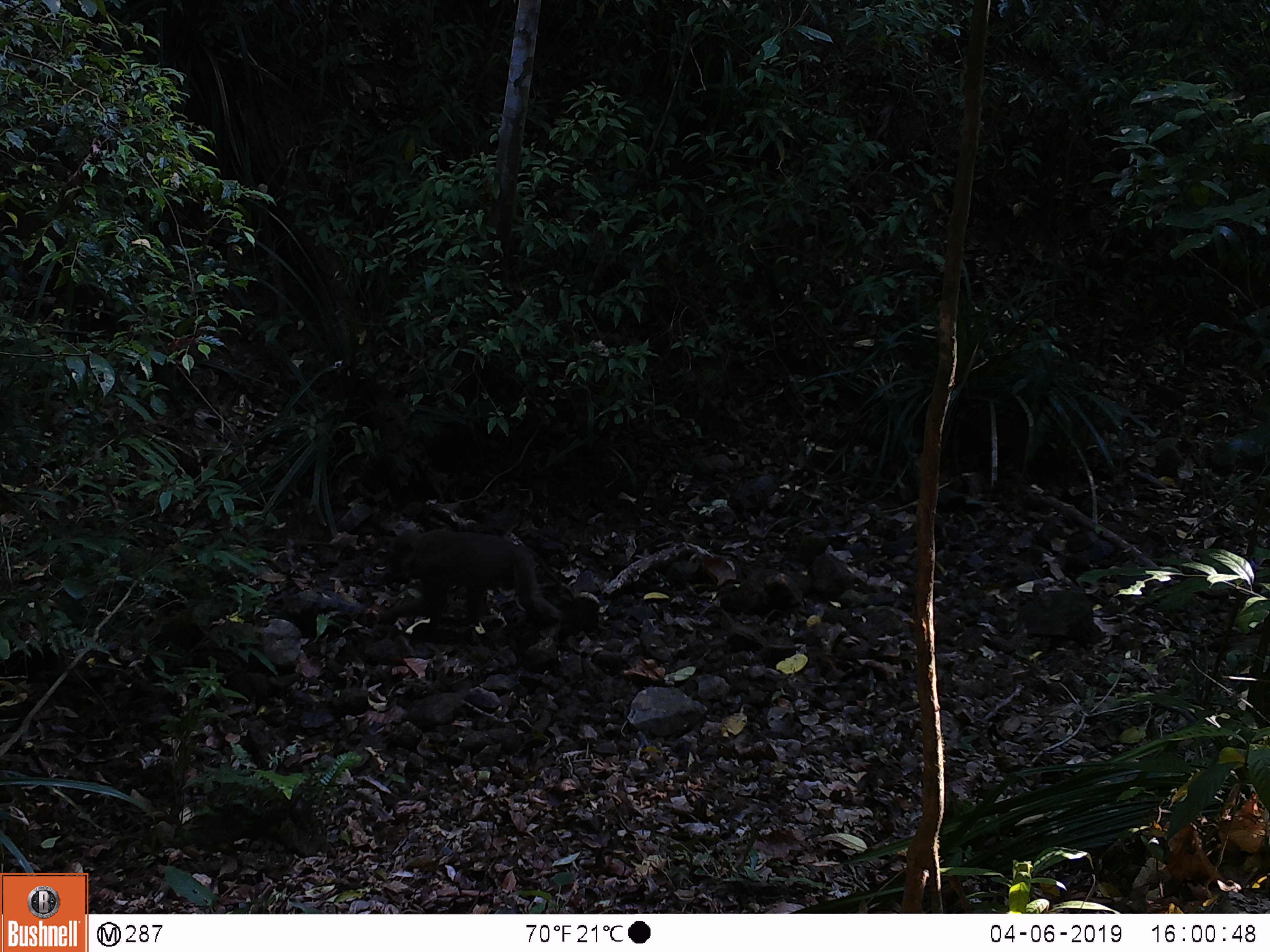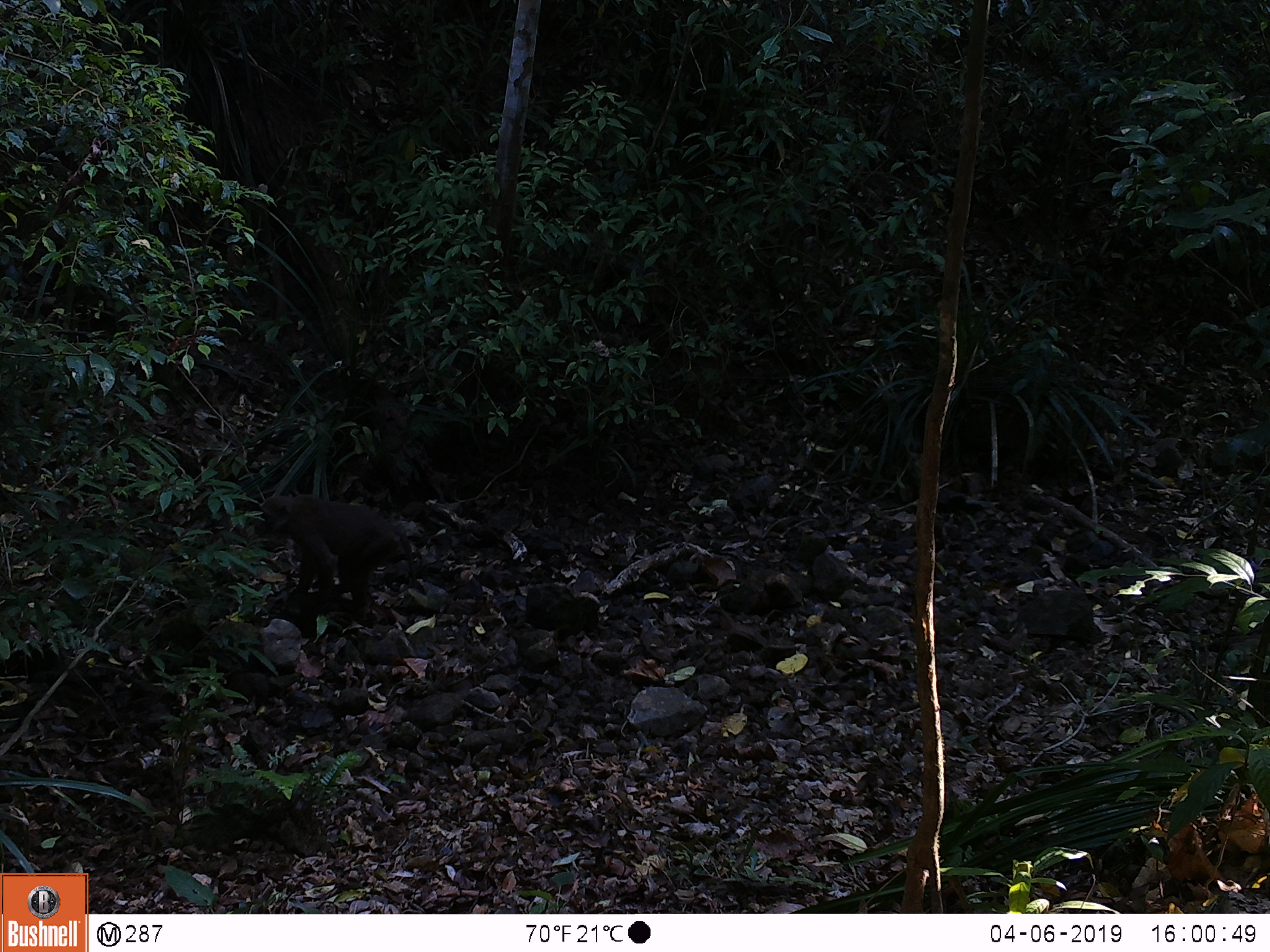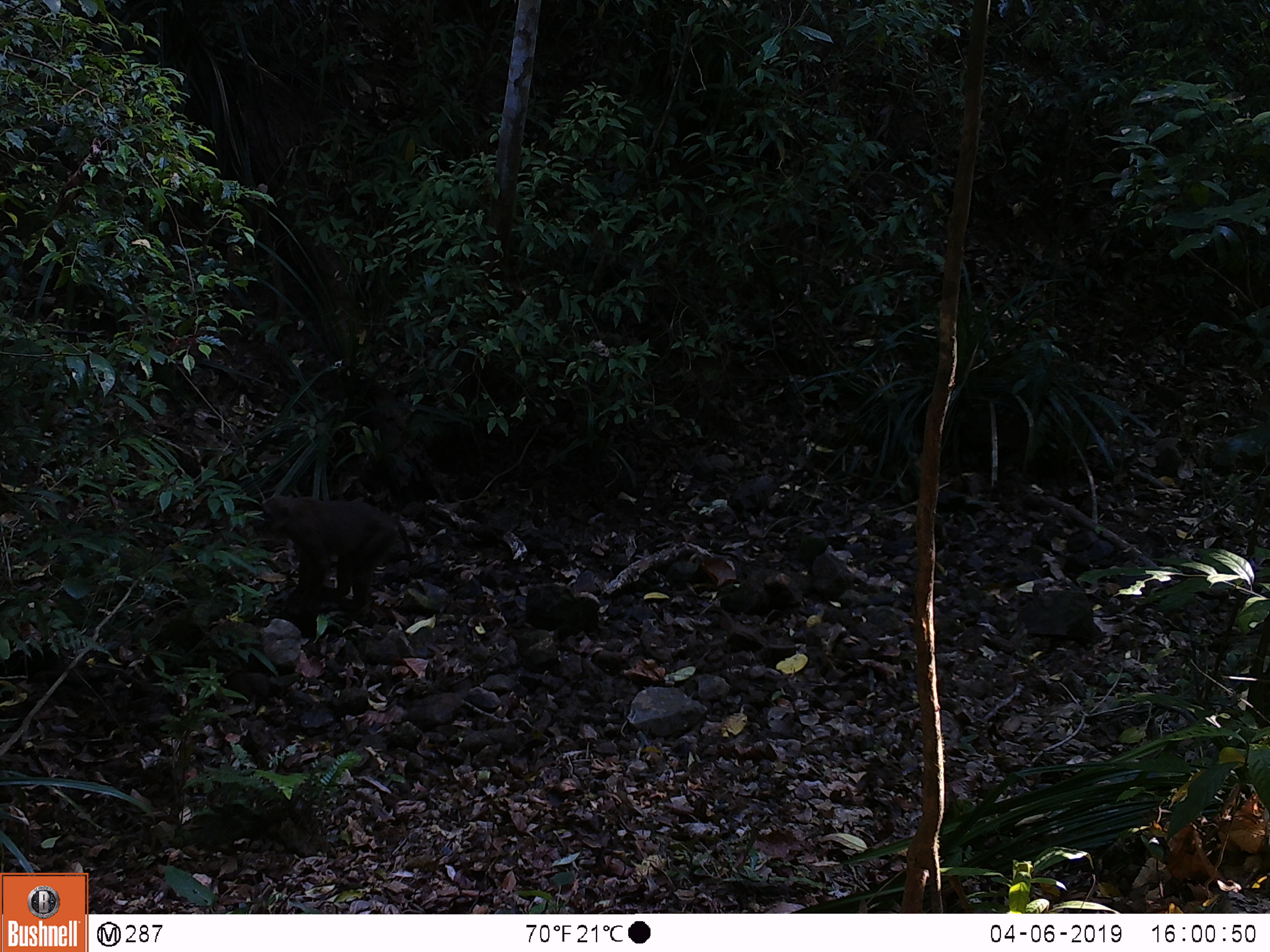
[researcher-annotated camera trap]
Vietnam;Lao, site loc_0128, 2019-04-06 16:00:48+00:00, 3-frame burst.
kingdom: Animalia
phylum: Chordata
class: Mammalia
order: Primates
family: Cercopithecidae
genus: Macaca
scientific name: Macaca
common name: macaques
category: assam or rhesus macaque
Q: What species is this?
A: Assam or rhesus macaque (macaques) (Macaca).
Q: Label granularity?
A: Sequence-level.